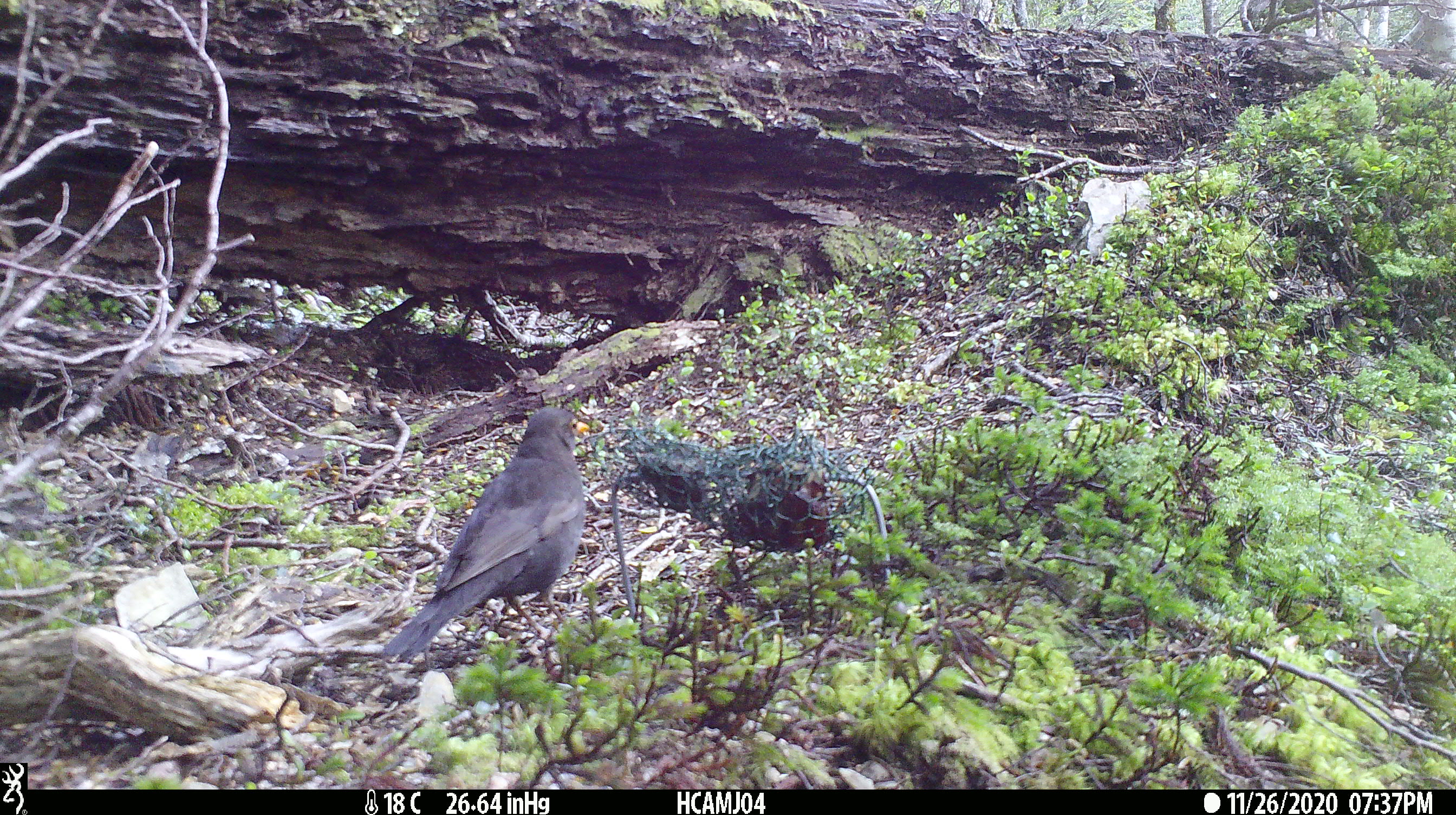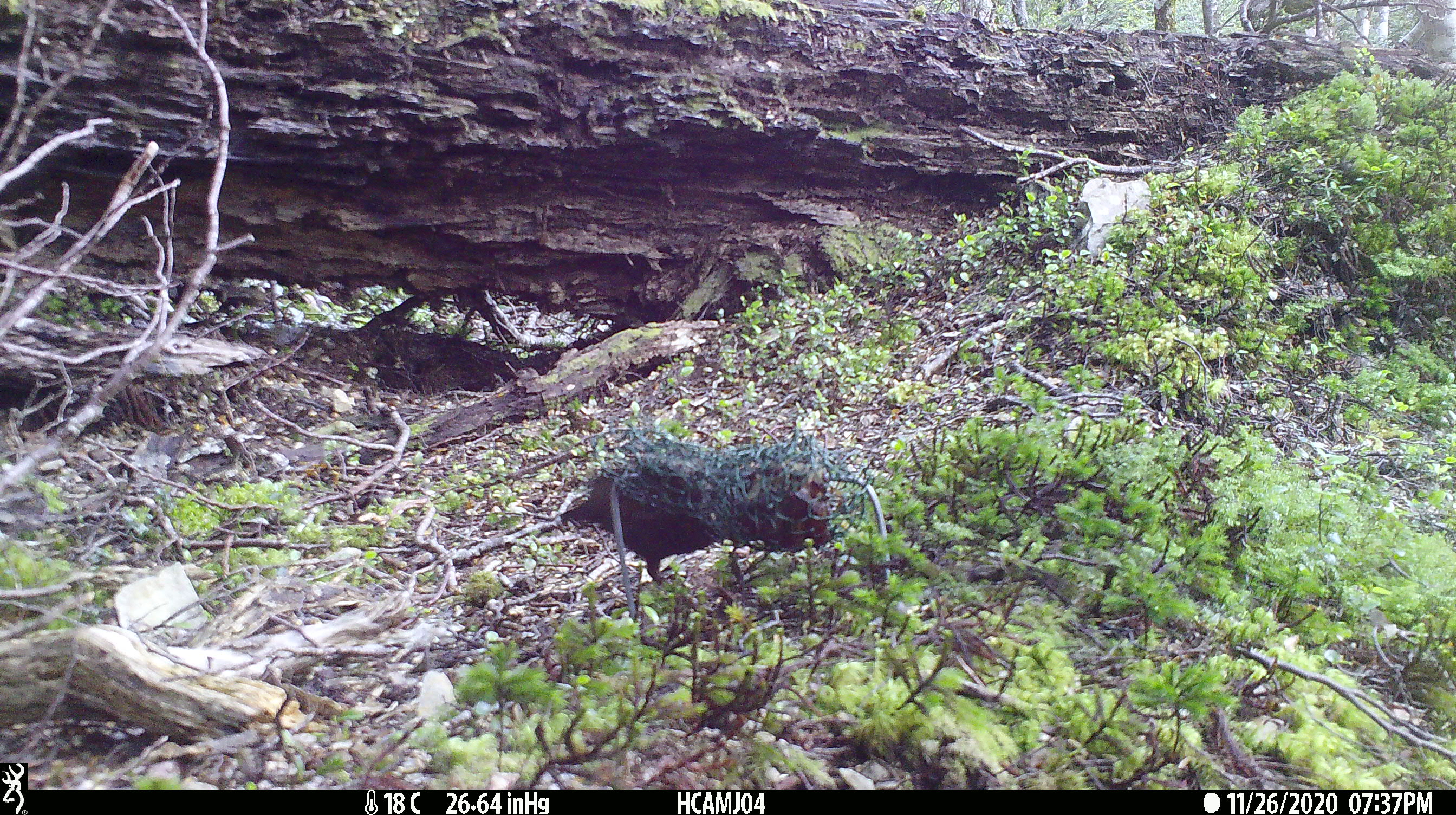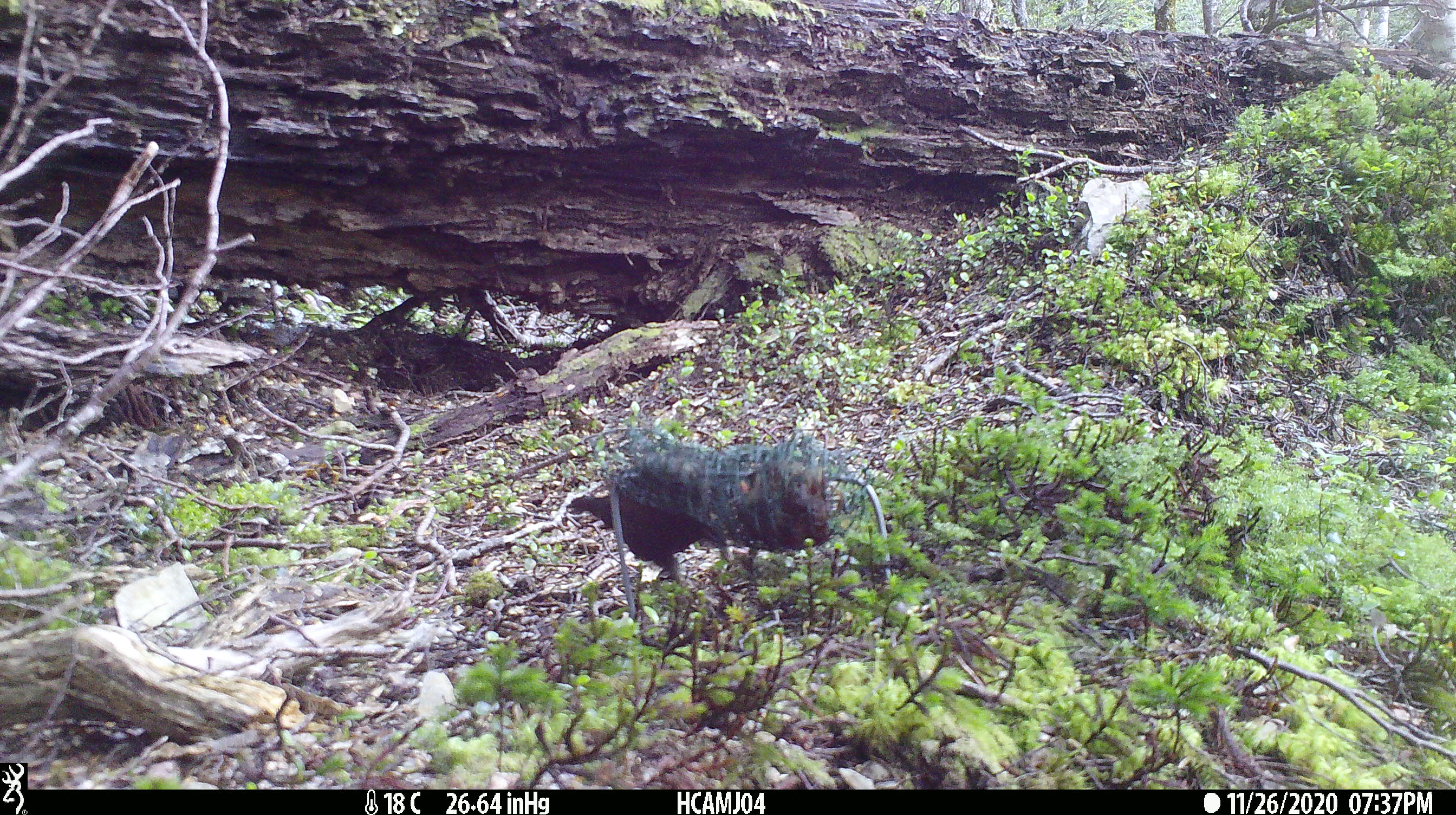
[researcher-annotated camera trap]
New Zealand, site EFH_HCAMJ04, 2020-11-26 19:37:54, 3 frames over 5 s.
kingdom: Animalia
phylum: Chordata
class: Aves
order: Passeriformes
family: Turdidae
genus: Turdus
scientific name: Turdus merula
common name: eurasian blackbird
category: blackbird